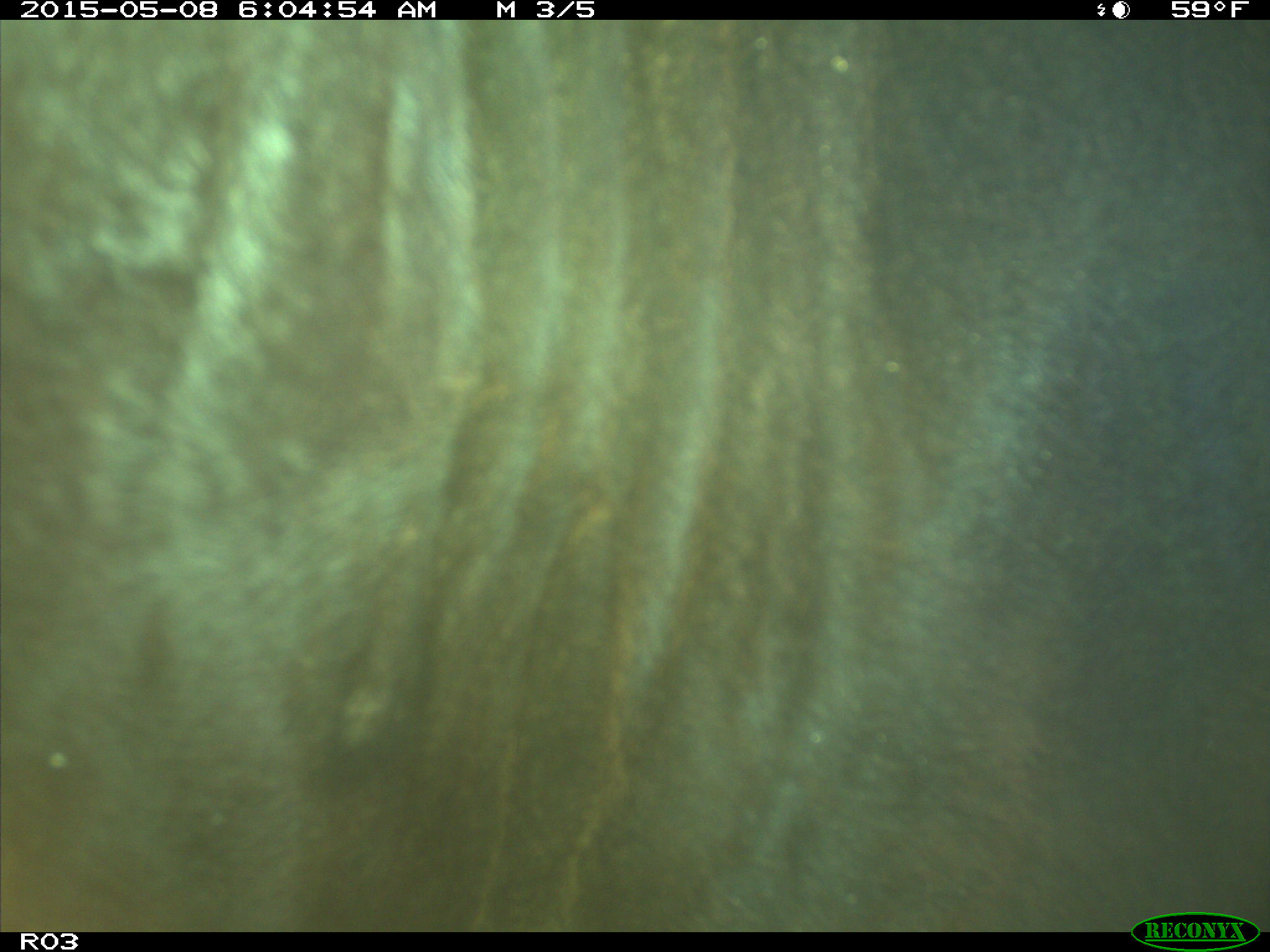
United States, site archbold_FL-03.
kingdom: Animalia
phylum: Chordata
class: Mammalia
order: Artiodactyla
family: Bovidae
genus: Bos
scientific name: Bos taurus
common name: domestic cow